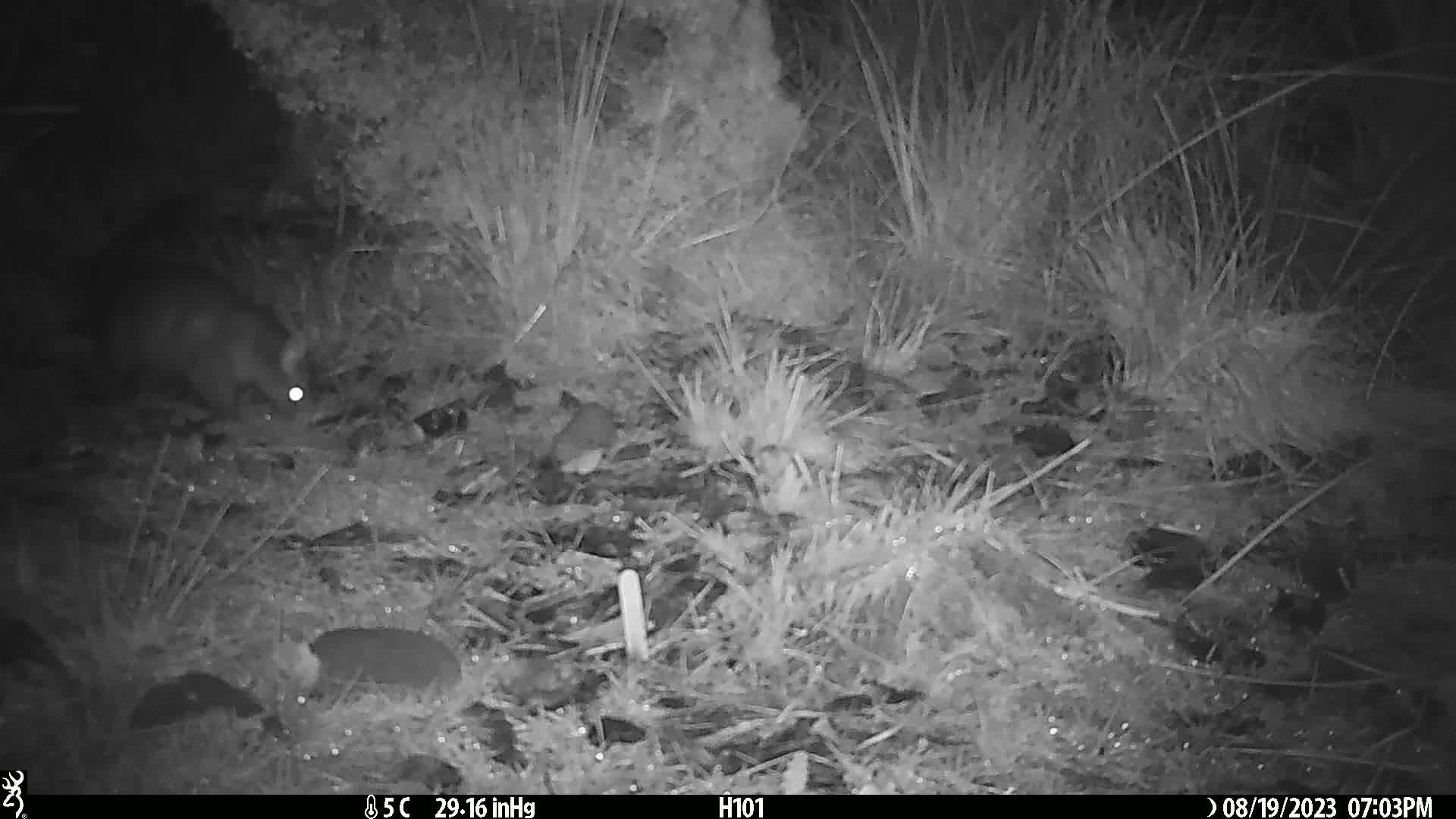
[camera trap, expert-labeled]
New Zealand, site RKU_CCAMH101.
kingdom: Animalia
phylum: Chordata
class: Mammalia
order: Diprotodontia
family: Phalangeridae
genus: Trichosurus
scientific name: Trichosurus vulpecula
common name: common brushtail possum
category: possum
Possum (common brushtail possum) (Trichosurus vulpecula).